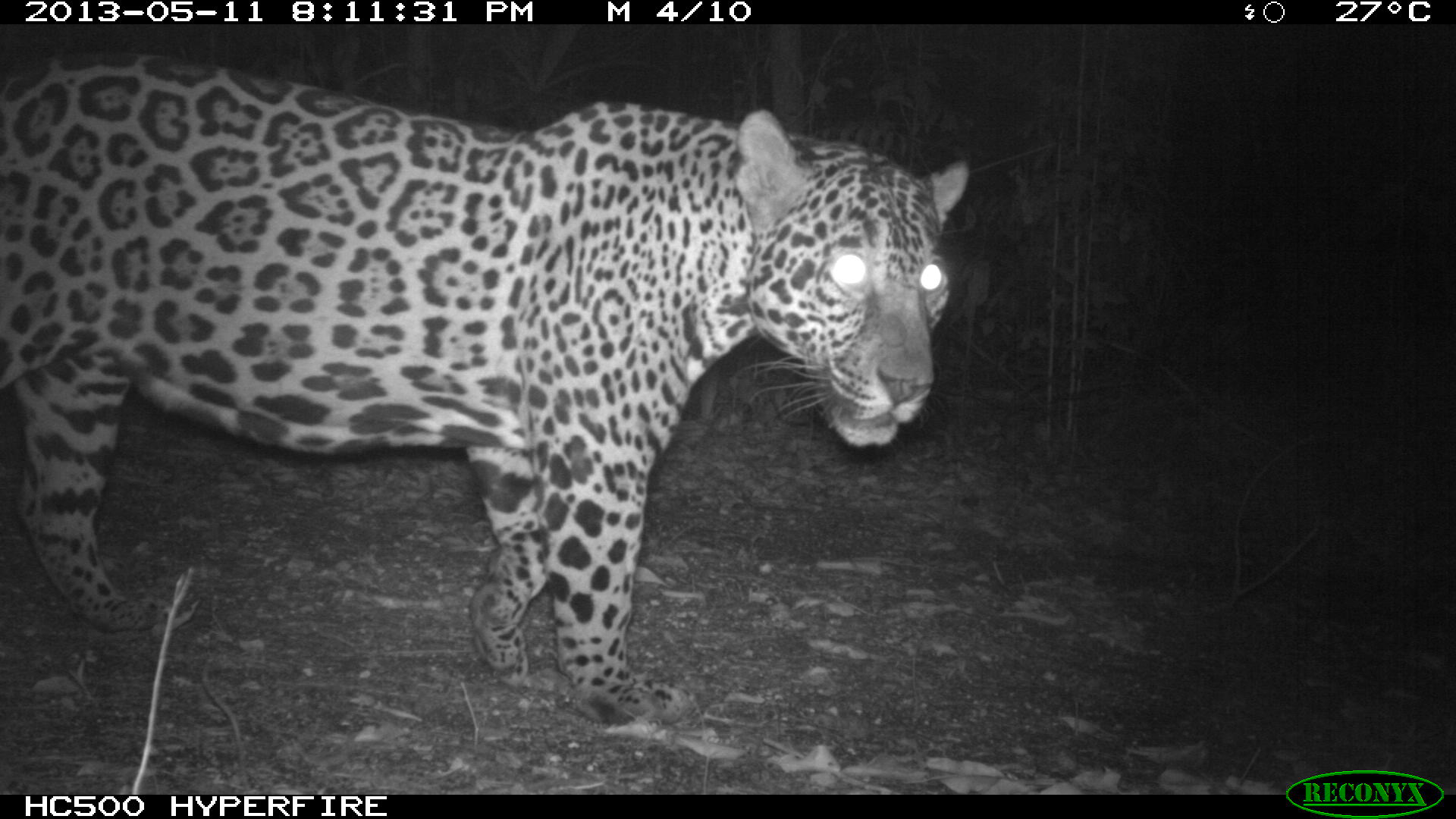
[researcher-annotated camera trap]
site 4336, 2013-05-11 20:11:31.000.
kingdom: Animalia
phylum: Chordata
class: Mammalia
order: Carnivora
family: Felidae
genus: Panthera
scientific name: Panthera onca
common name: jaguar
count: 1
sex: male